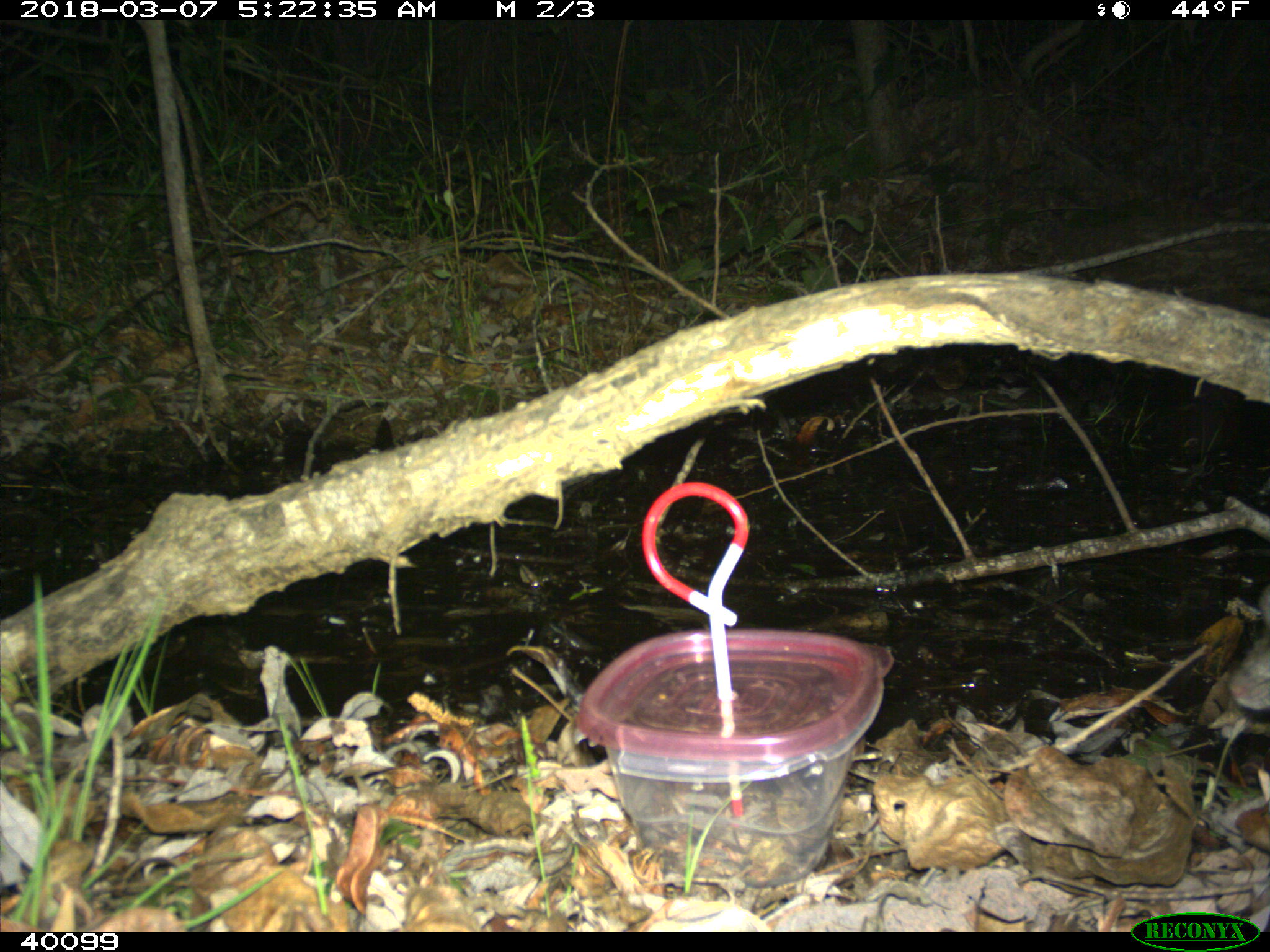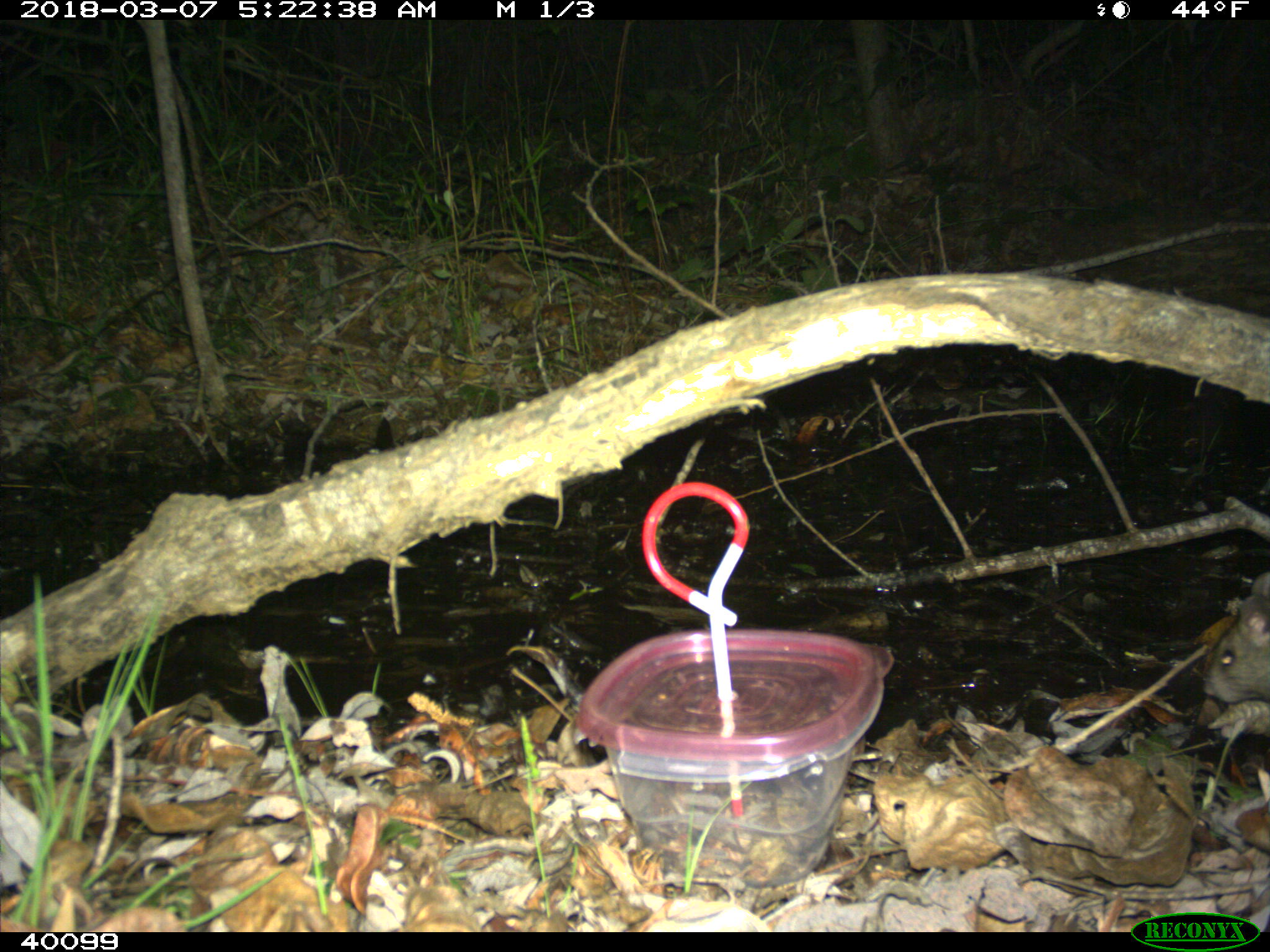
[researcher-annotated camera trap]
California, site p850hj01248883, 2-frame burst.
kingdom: Animalia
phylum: Chordata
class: Mammalia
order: Rodentia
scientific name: Rodentia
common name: rodent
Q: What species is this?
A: Rodent (Rodentia).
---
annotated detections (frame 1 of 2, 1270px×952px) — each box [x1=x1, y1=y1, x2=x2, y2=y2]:
rodent: [x1=1227, y1=635, x2=1269, y2=711]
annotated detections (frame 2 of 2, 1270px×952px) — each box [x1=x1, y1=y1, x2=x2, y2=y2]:
rodent: [x1=1199, y1=607, x2=1269, y2=705]